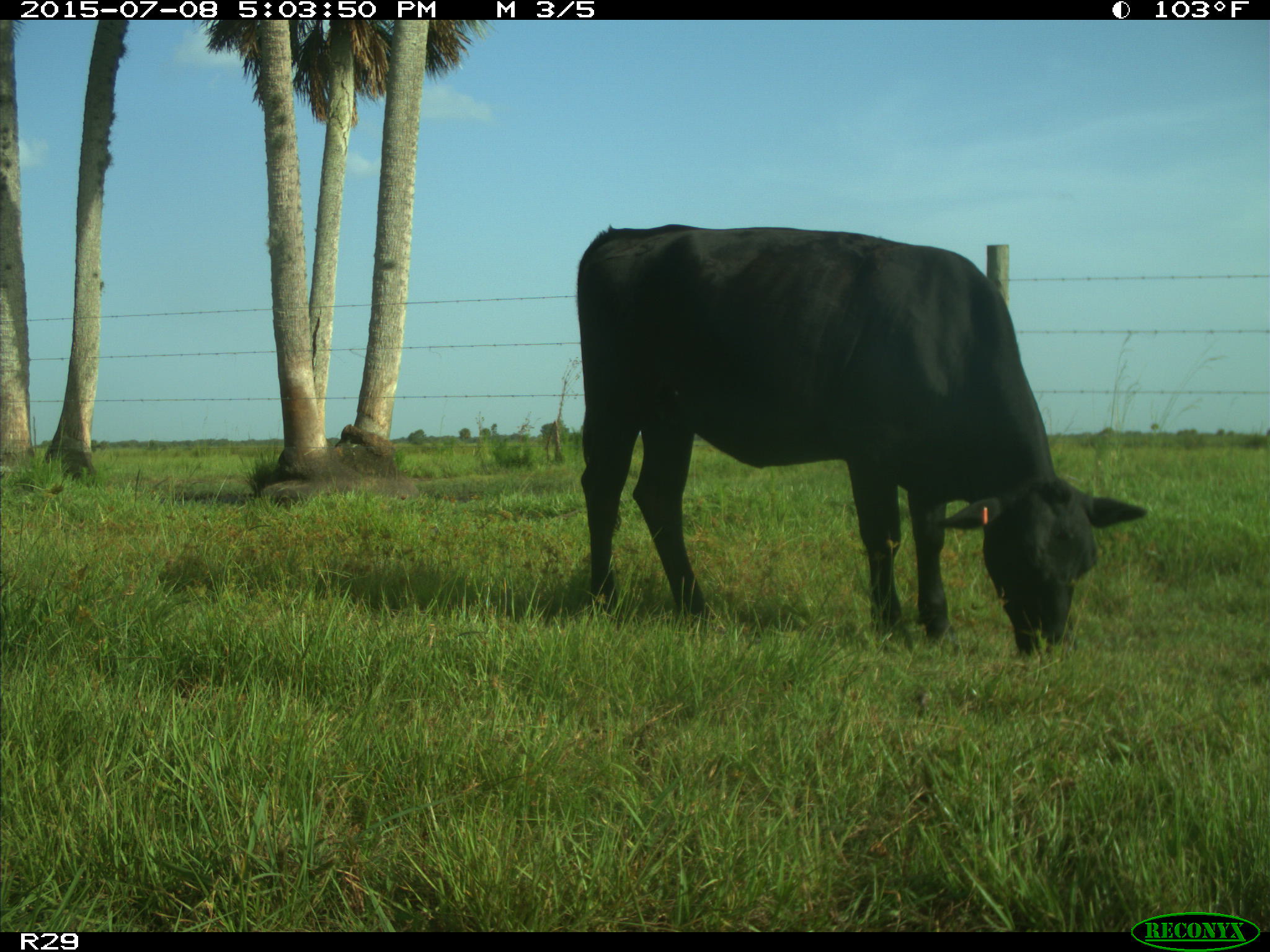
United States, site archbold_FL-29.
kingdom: Animalia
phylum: Chordata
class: Mammalia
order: Artiodactyla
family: Bovidae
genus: Bos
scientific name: Bos taurus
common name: domestic cow